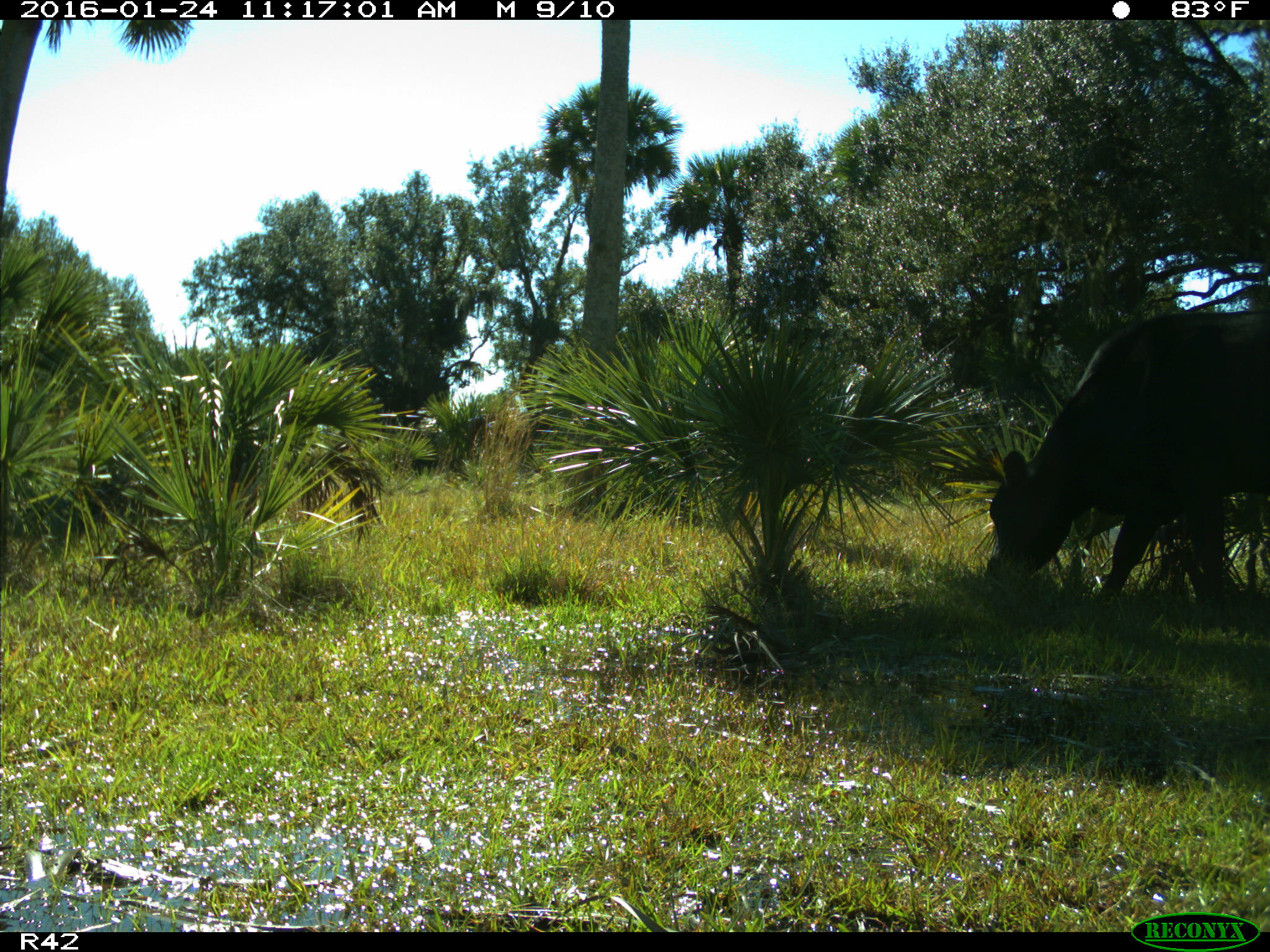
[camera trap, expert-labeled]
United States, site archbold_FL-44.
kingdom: Animalia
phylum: Chordata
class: Mammalia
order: Artiodactyla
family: Bovidae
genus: Bos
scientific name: Bos taurus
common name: domestic cow